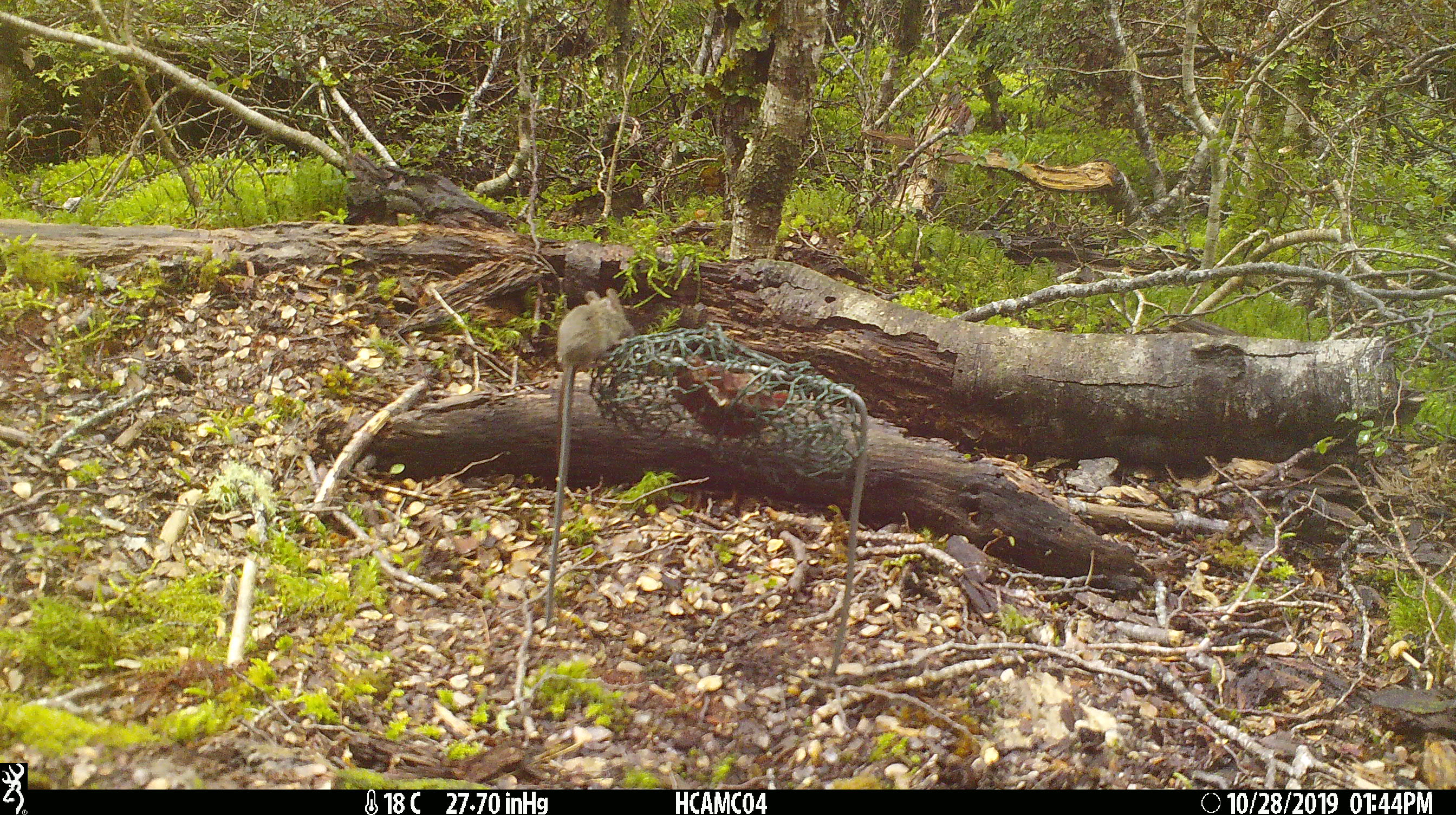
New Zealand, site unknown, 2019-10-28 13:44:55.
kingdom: Animalia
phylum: Chordata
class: Mammalia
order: Rodentia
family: Muridae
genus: Mus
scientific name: Mus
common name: mouse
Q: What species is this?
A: Mouse (Mus).